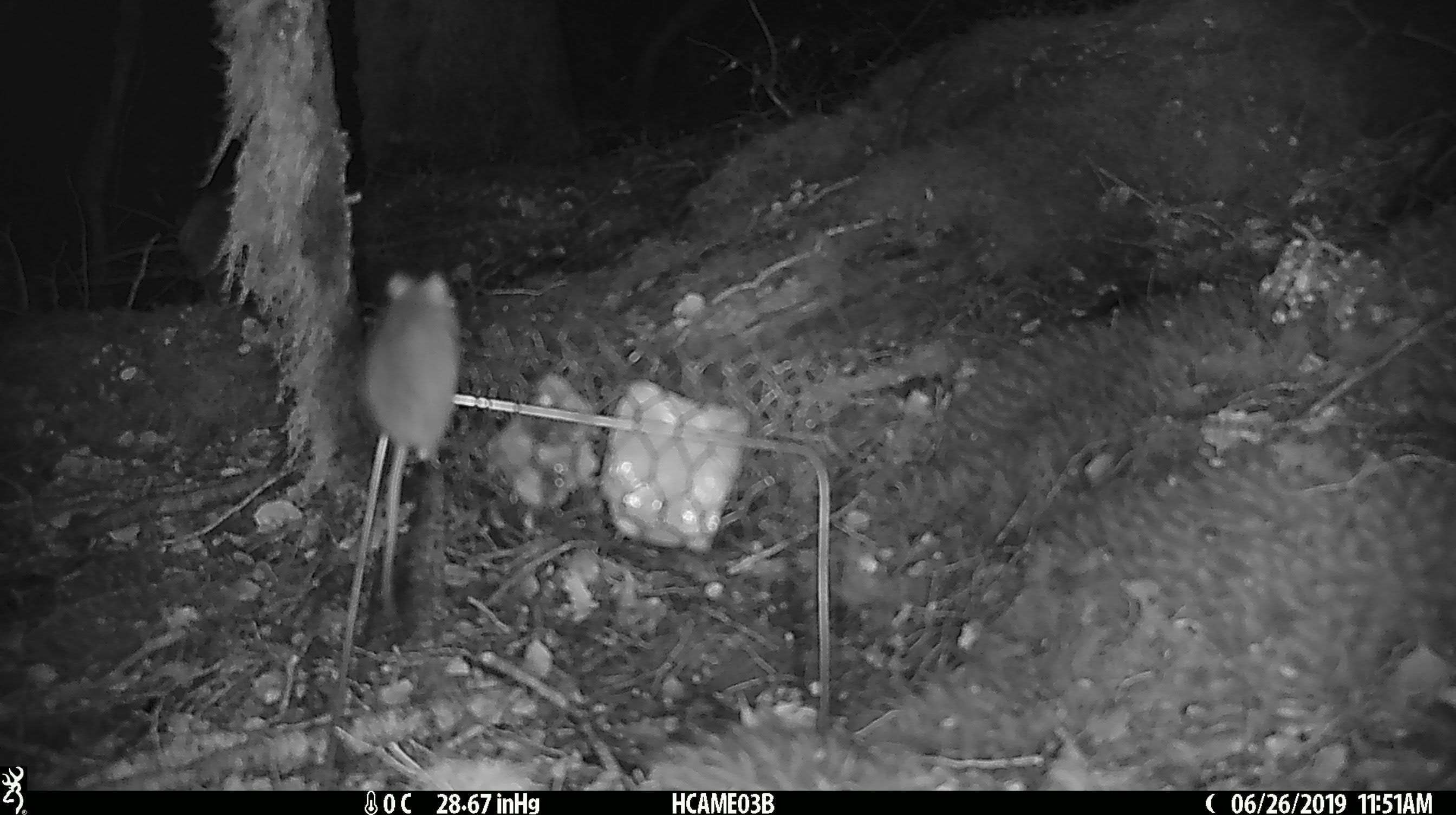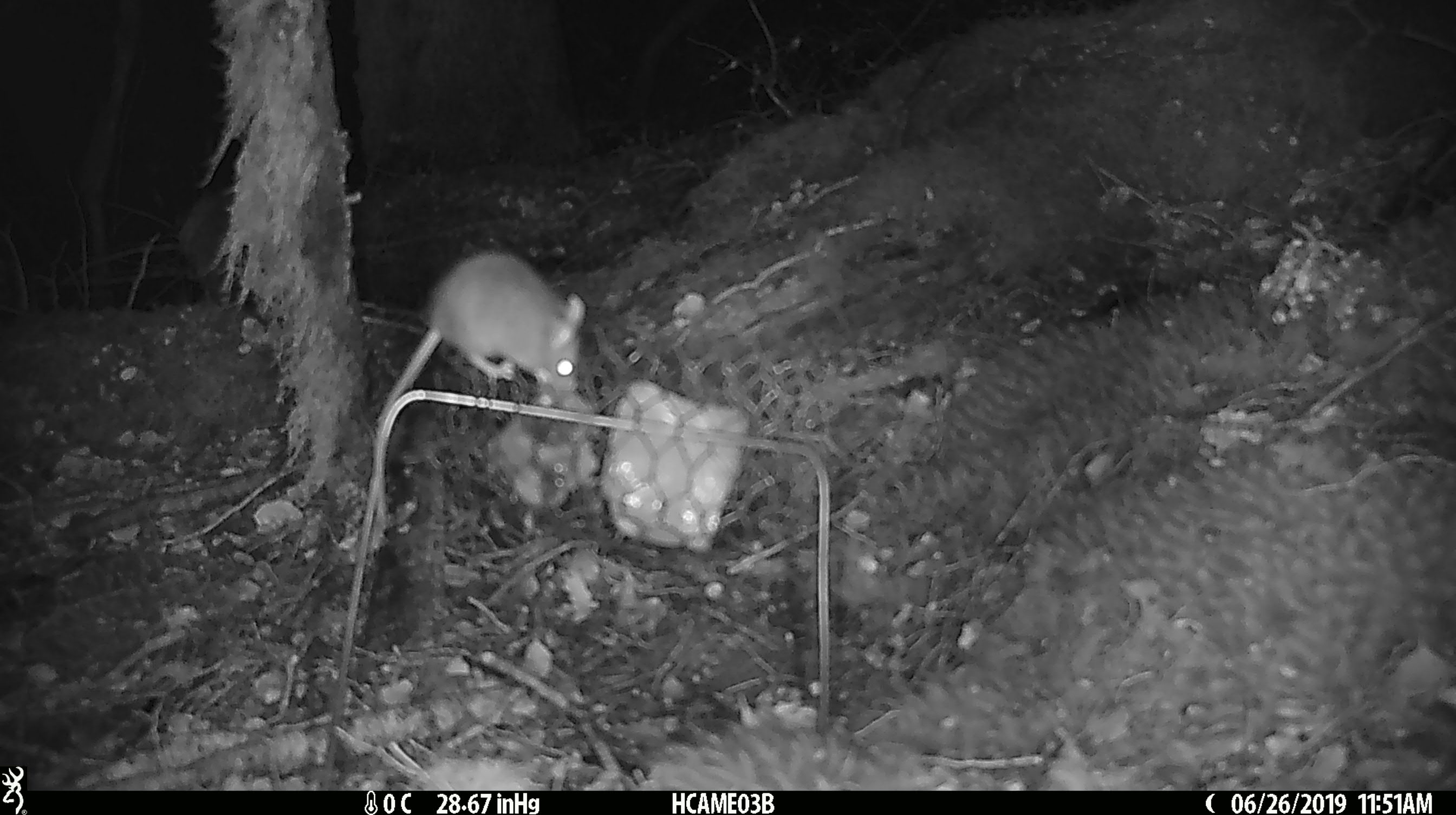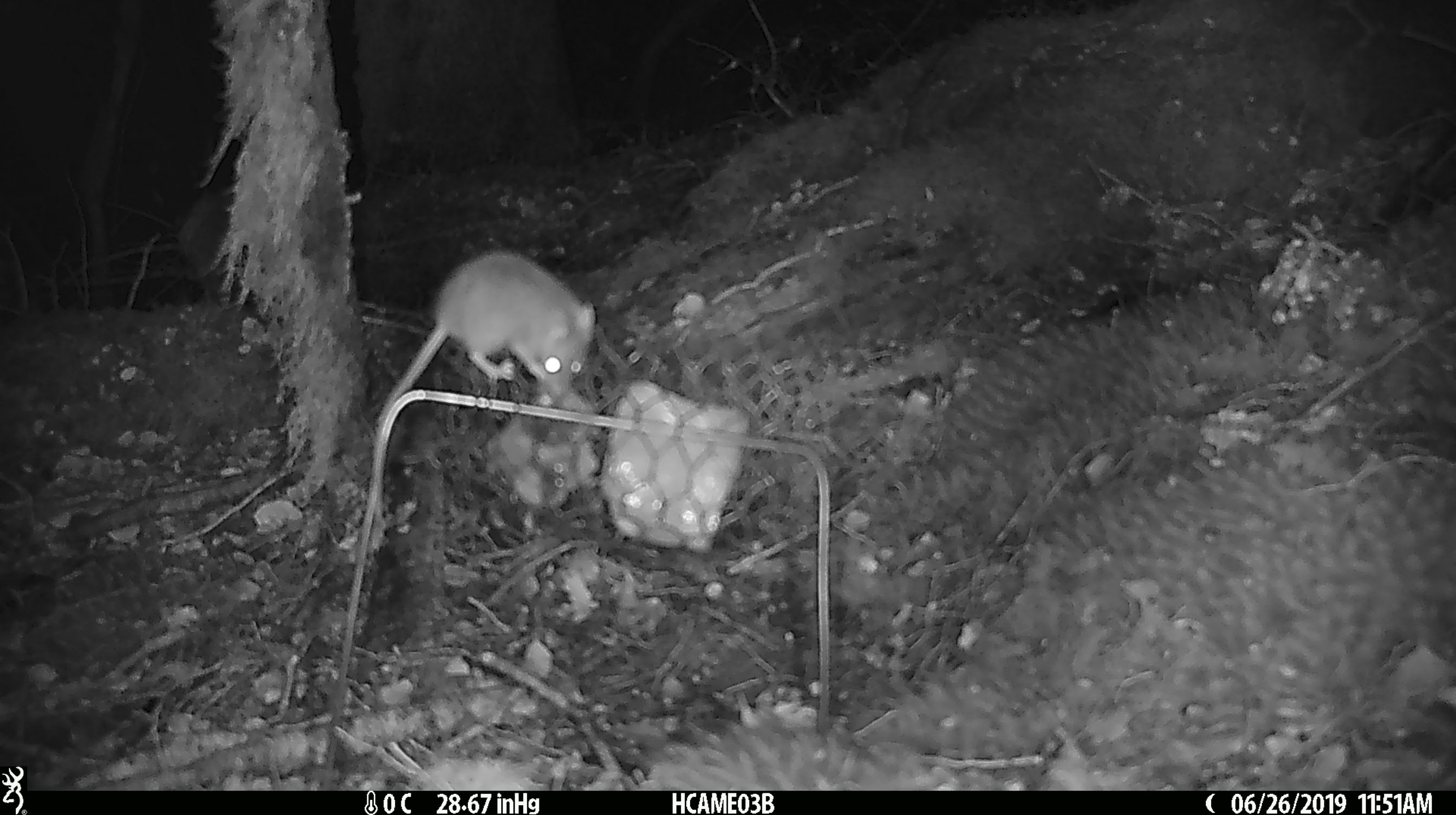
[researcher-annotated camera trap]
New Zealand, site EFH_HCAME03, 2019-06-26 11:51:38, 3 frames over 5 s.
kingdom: Animalia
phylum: Chordata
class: Mammalia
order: Rodentia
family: Muridae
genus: Mus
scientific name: Mus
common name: mouse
Mouse (Mus).